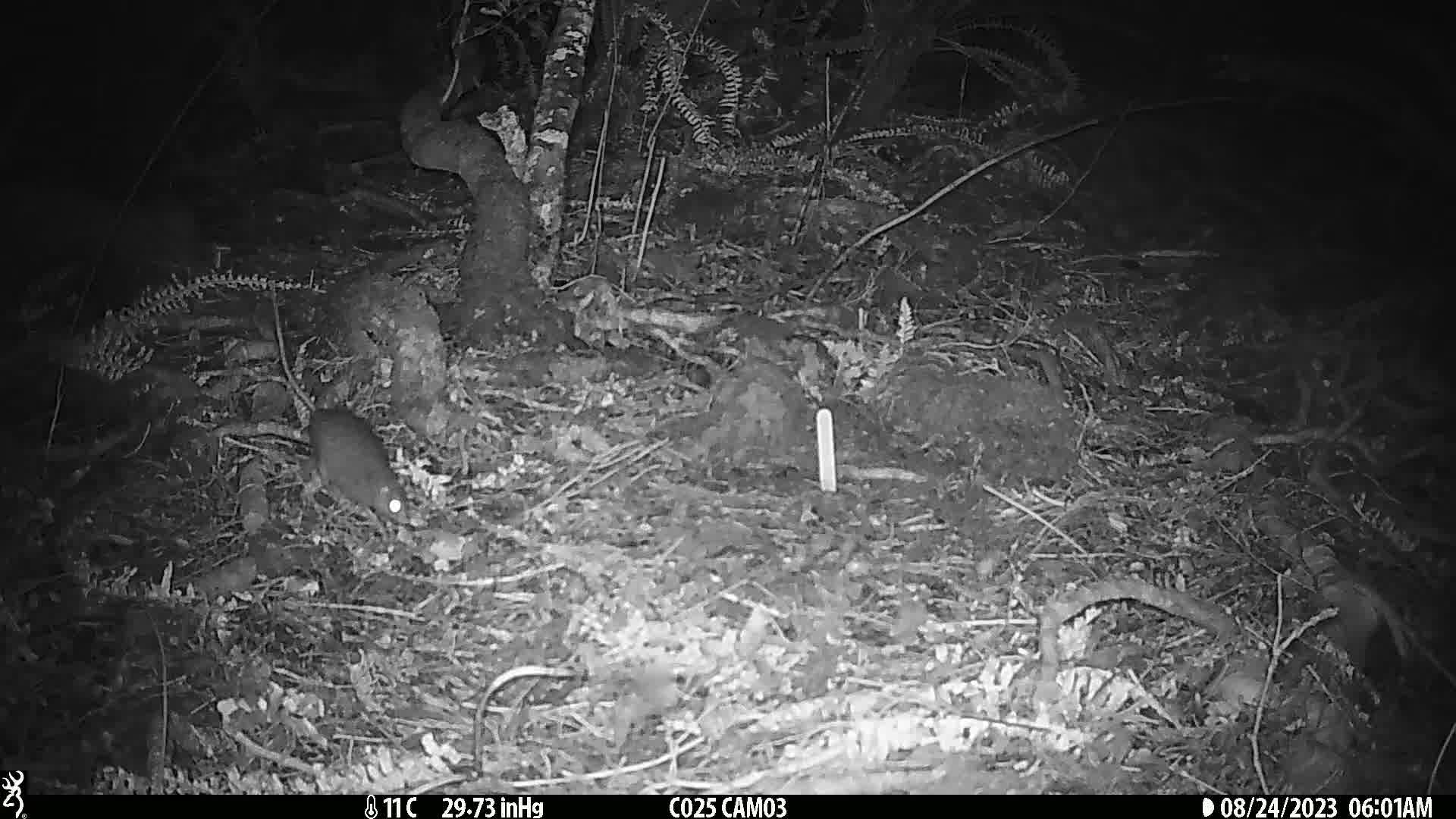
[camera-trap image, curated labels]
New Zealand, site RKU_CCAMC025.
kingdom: Animalia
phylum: Chordata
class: Mammalia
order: Rodentia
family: Muridae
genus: Rattus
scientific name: Rattus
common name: rat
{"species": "rat (Rattus)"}